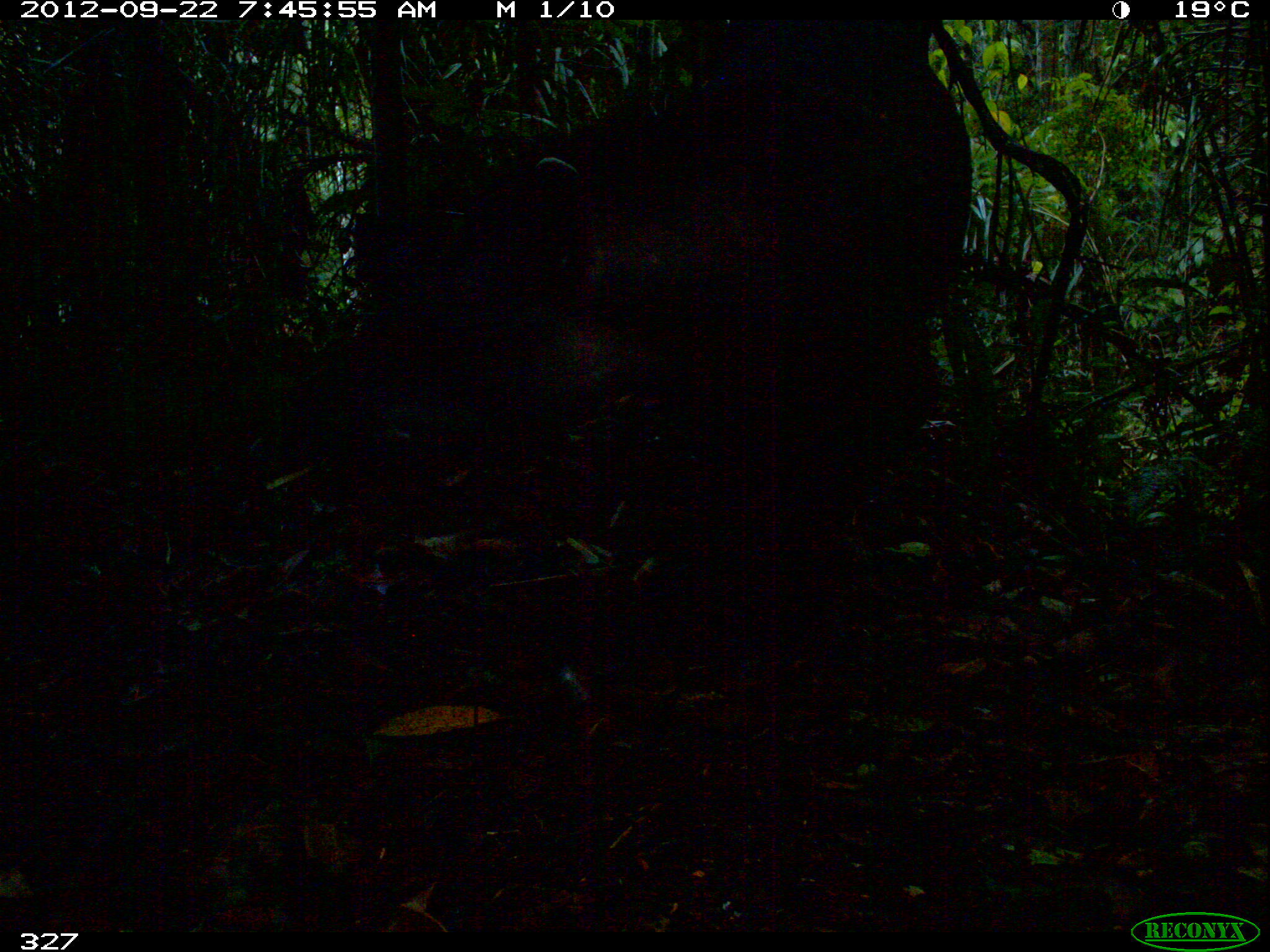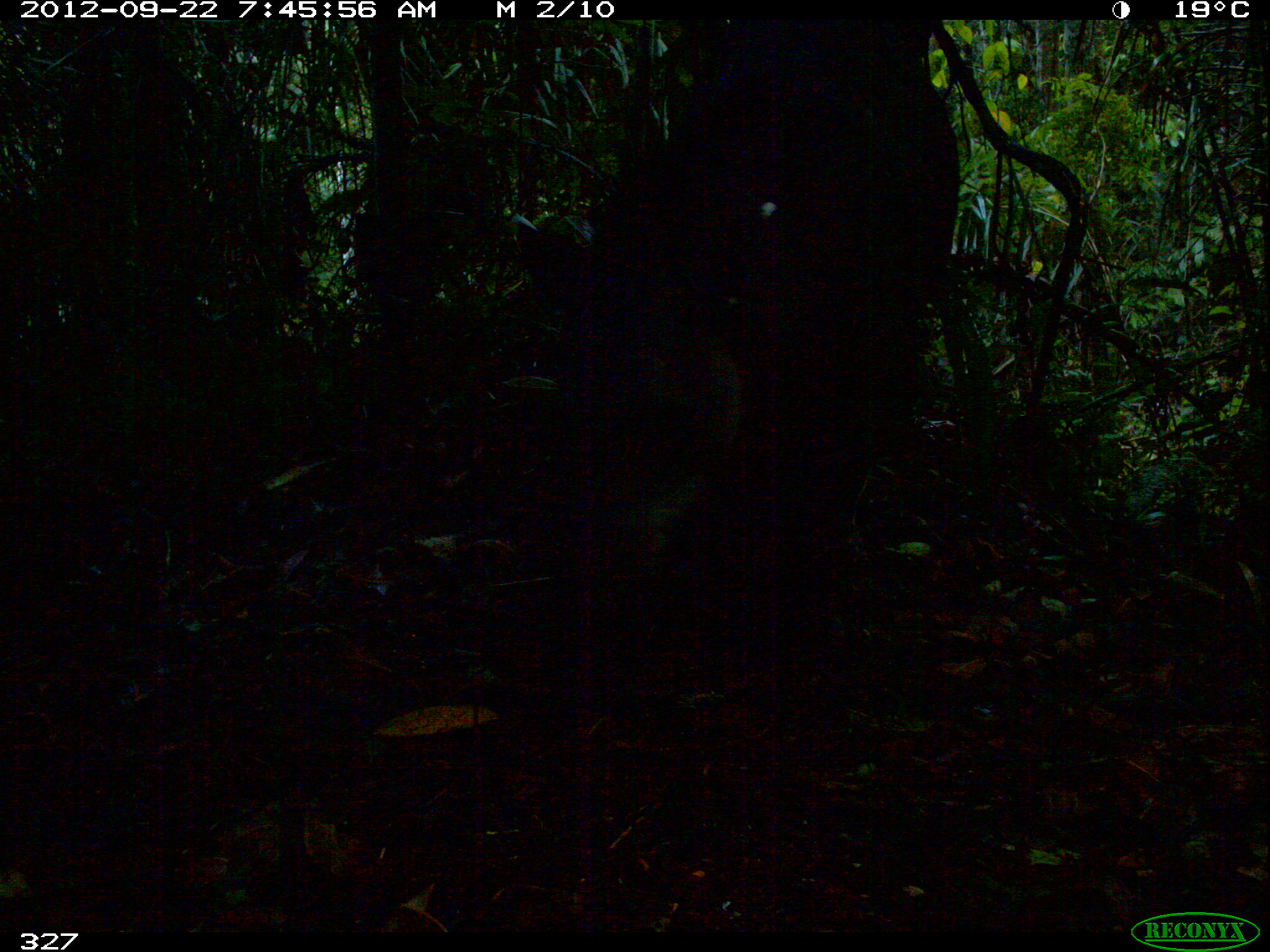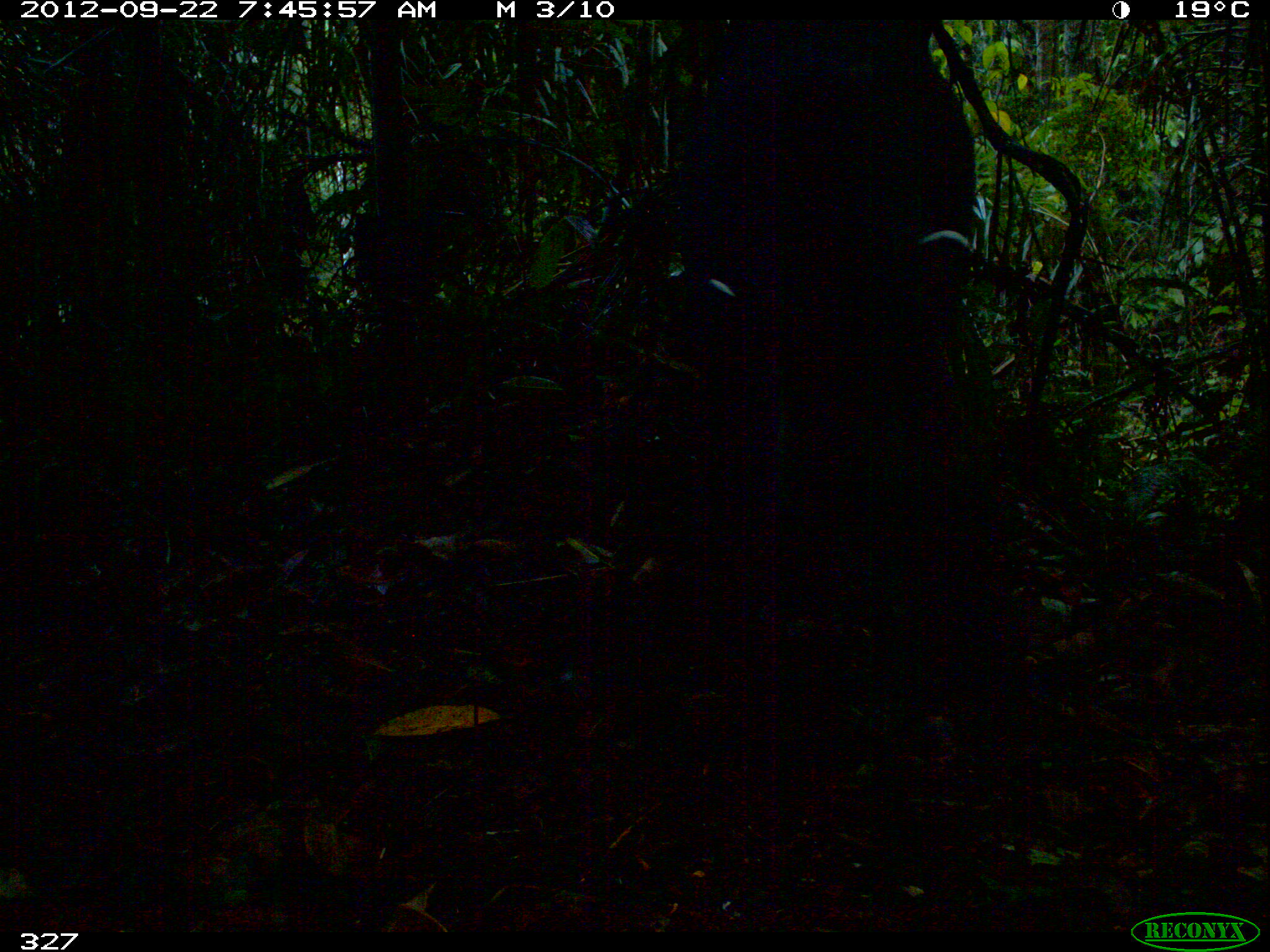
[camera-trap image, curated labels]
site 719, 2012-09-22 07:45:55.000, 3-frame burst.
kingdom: Animalia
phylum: Chordata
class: Mammalia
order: Perissodactyla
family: Tapiridae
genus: Tapirus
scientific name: Tapirus terrestris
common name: south american tapir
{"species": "Tapirus terrestris (south american tapir)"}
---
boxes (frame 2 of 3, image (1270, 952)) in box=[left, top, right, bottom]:
tapirus terrestris: box=[512, 39, 958, 602]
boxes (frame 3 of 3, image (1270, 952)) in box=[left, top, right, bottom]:
tapirus terrestris: box=[675, 27, 974, 536]